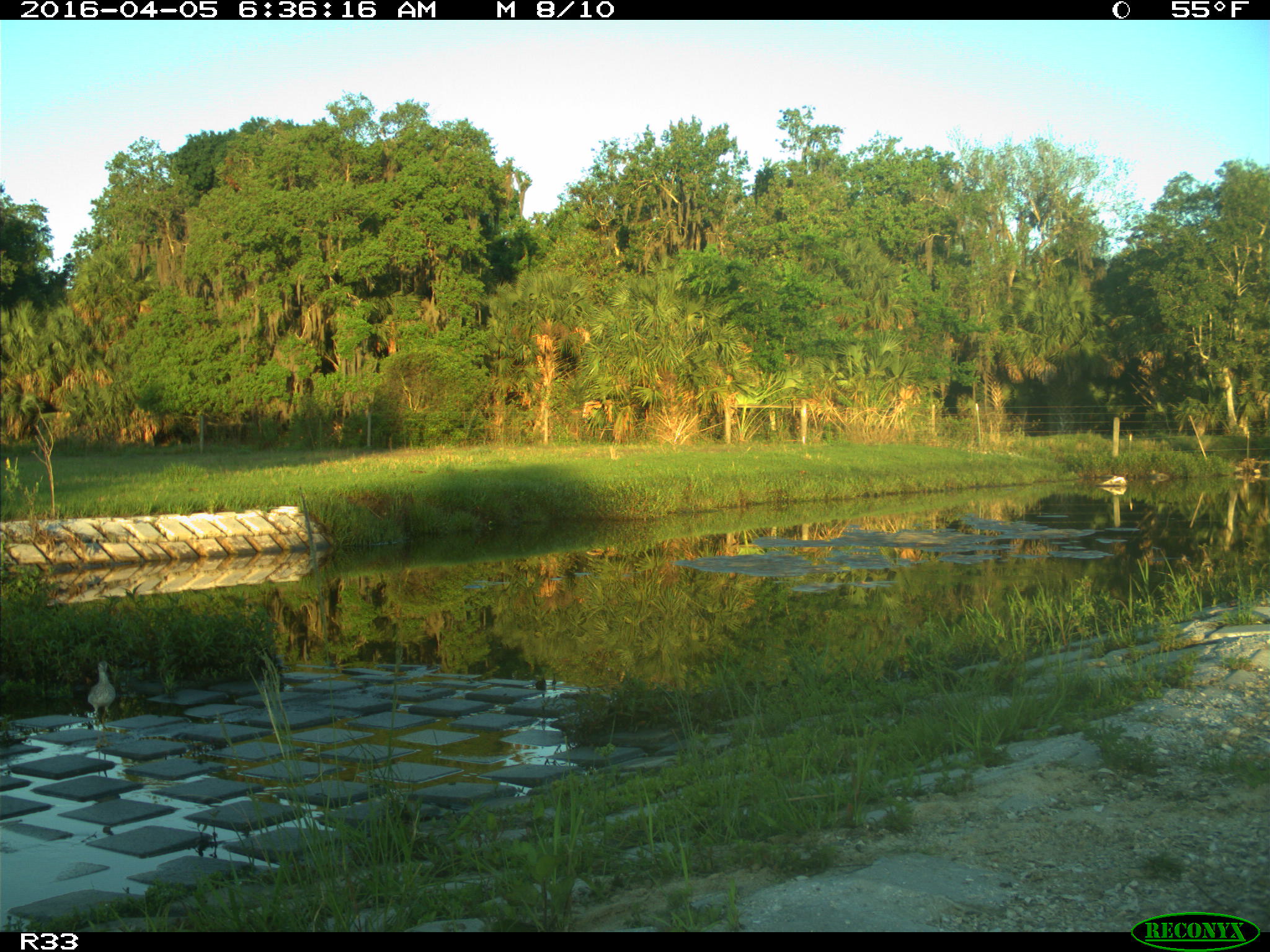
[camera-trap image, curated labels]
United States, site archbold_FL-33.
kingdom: Animalia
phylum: Chordata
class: Aves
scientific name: Aves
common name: birds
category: unidentified bird